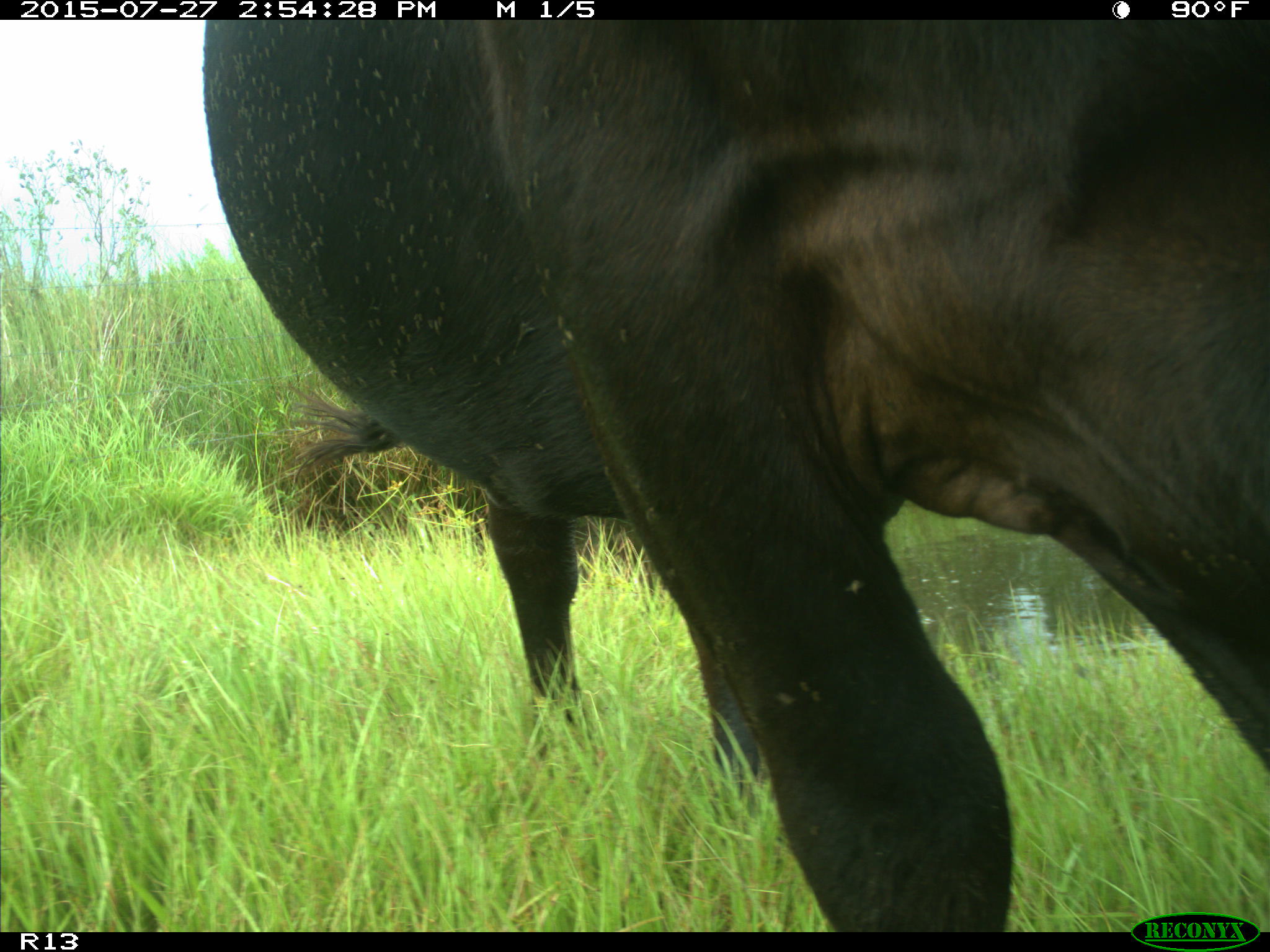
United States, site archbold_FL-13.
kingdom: Animalia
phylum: Chordata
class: Mammalia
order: Artiodactyla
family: Bovidae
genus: Bos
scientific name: Bos taurus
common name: domestic cow